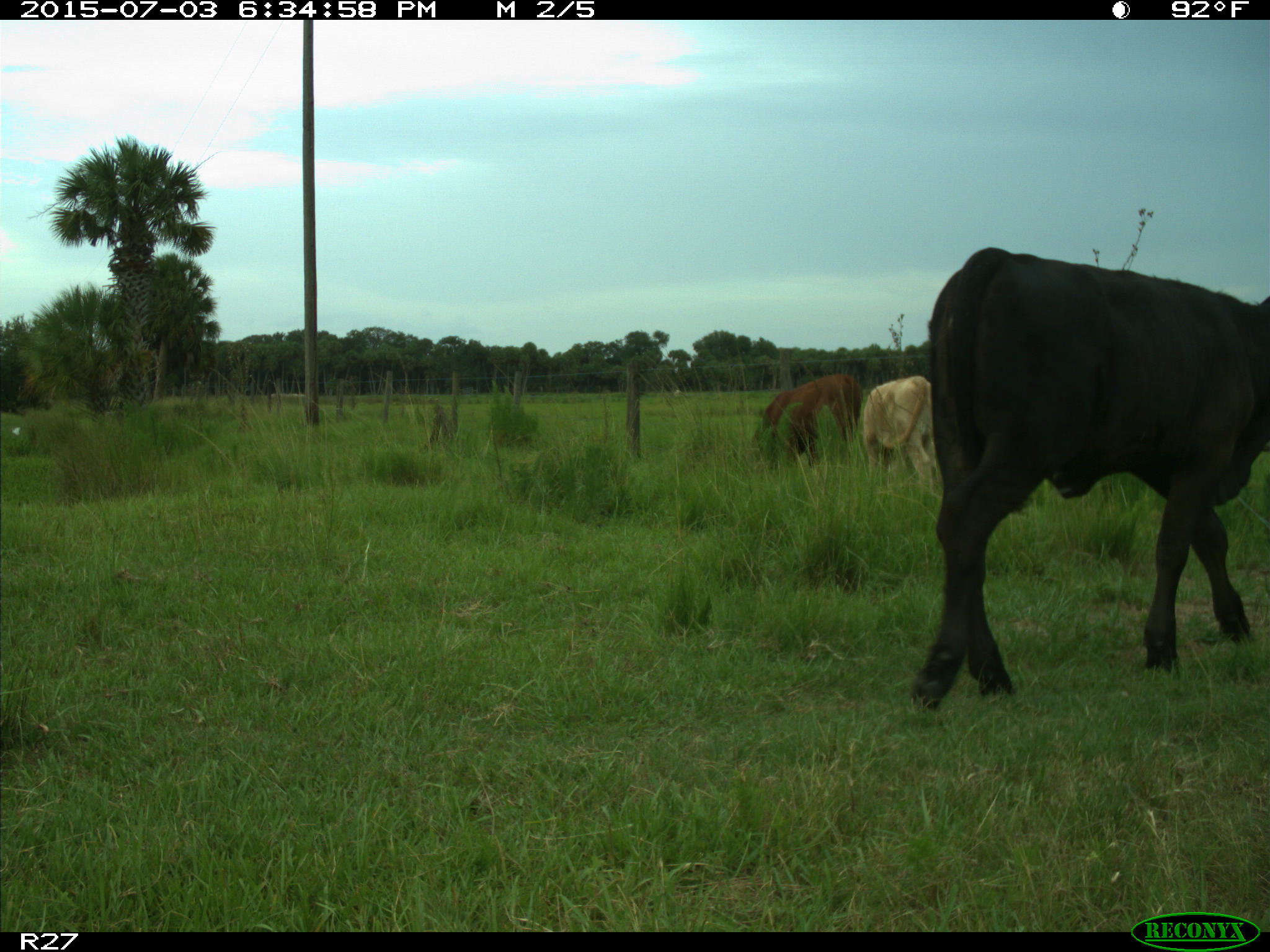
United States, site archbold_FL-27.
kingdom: Animalia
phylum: Chordata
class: Mammalia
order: Artiodactyla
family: Bovidae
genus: Bos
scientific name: Bos taurus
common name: domestic cow